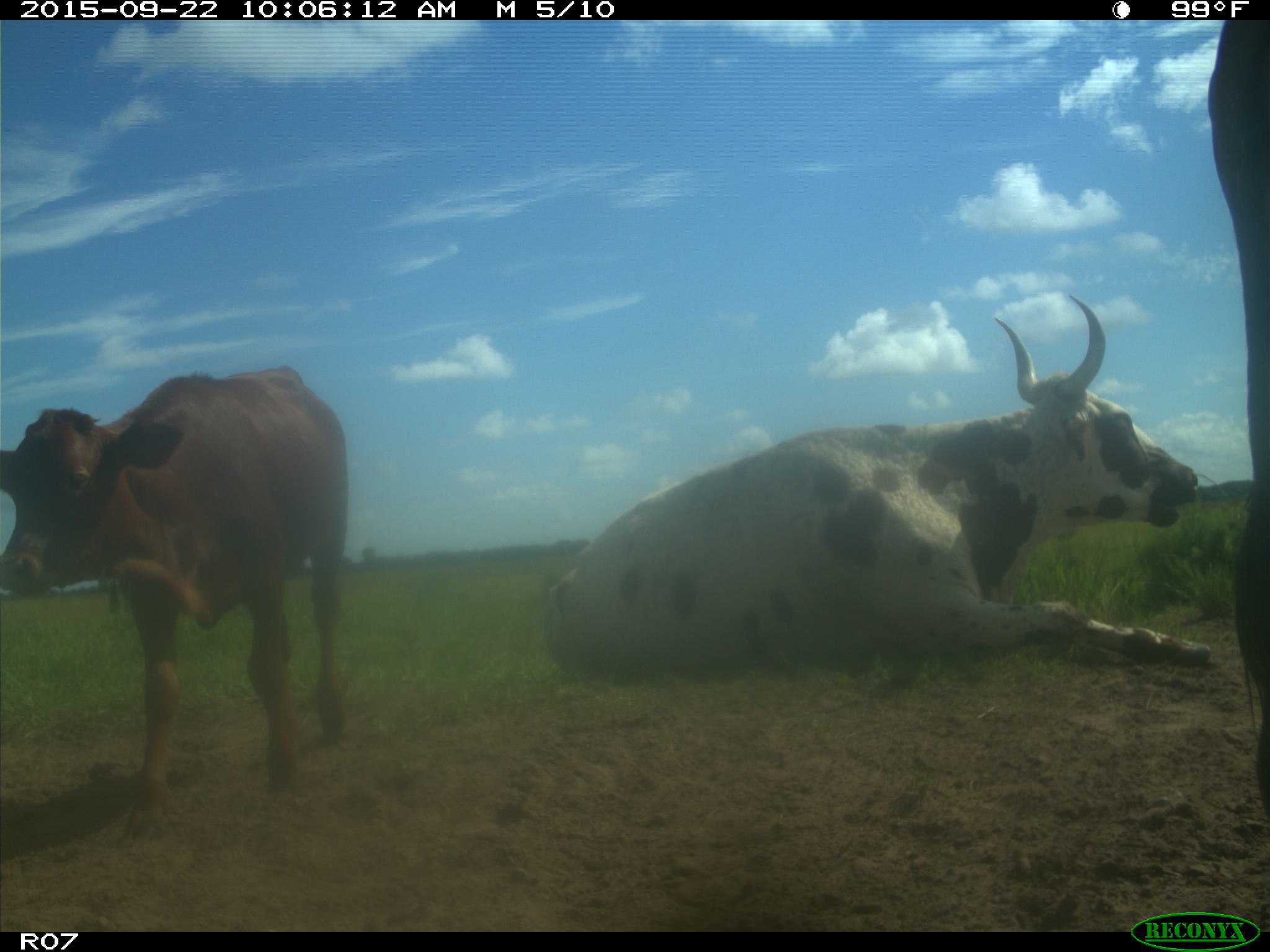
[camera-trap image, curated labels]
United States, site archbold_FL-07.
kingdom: Animalia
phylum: Chordata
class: Mammalia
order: Artiodactyla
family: Bovidae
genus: Bos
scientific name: Bos taurus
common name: domestic cow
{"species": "Bos taurus (domestic cow)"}